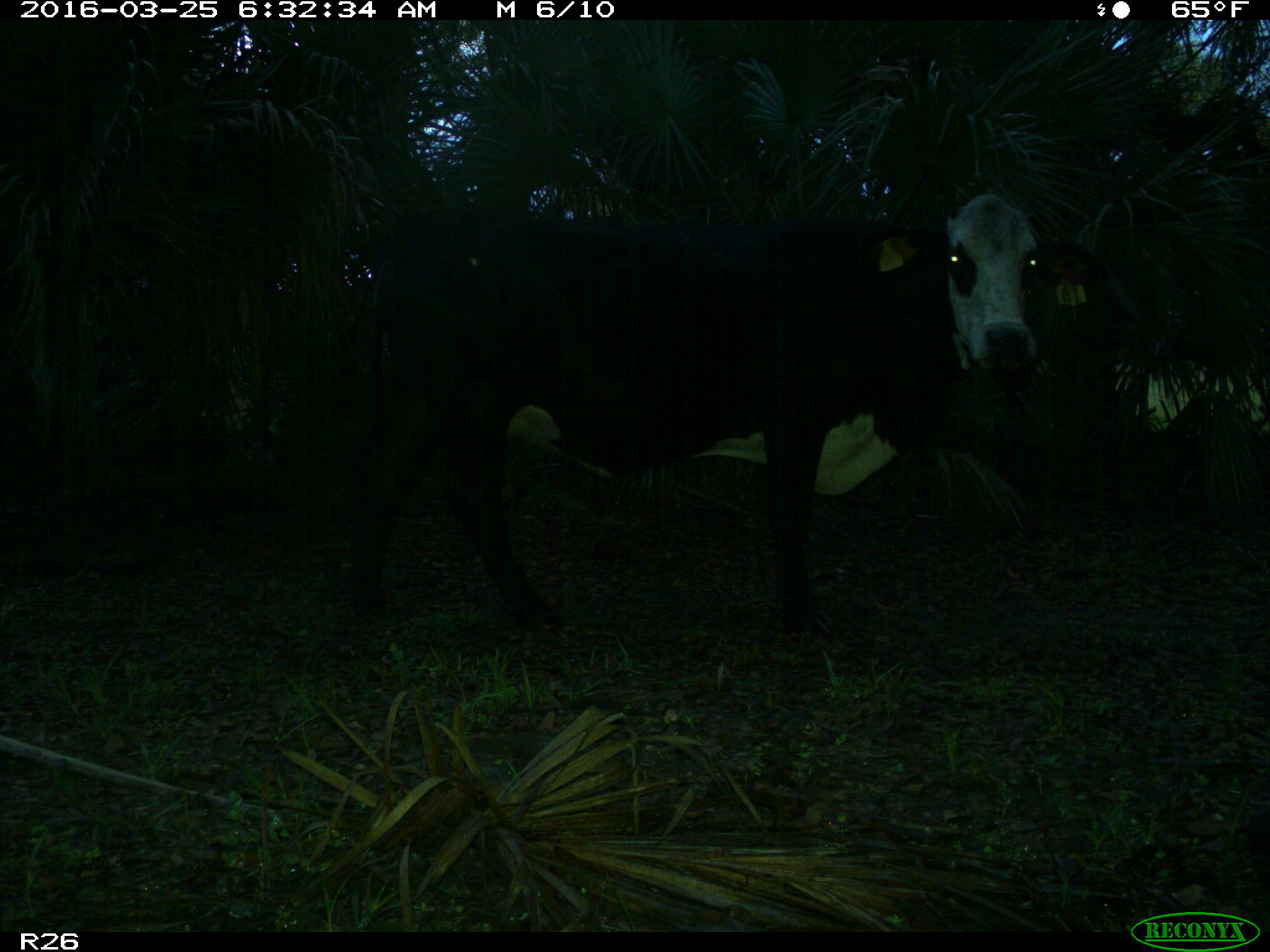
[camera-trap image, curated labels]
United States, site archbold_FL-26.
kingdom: Animalia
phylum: Chordata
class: Mammalia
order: Artiodactyla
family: Bovidae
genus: Bos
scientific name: Bos taurus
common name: domestic cow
Bos taurus (domestic cow).